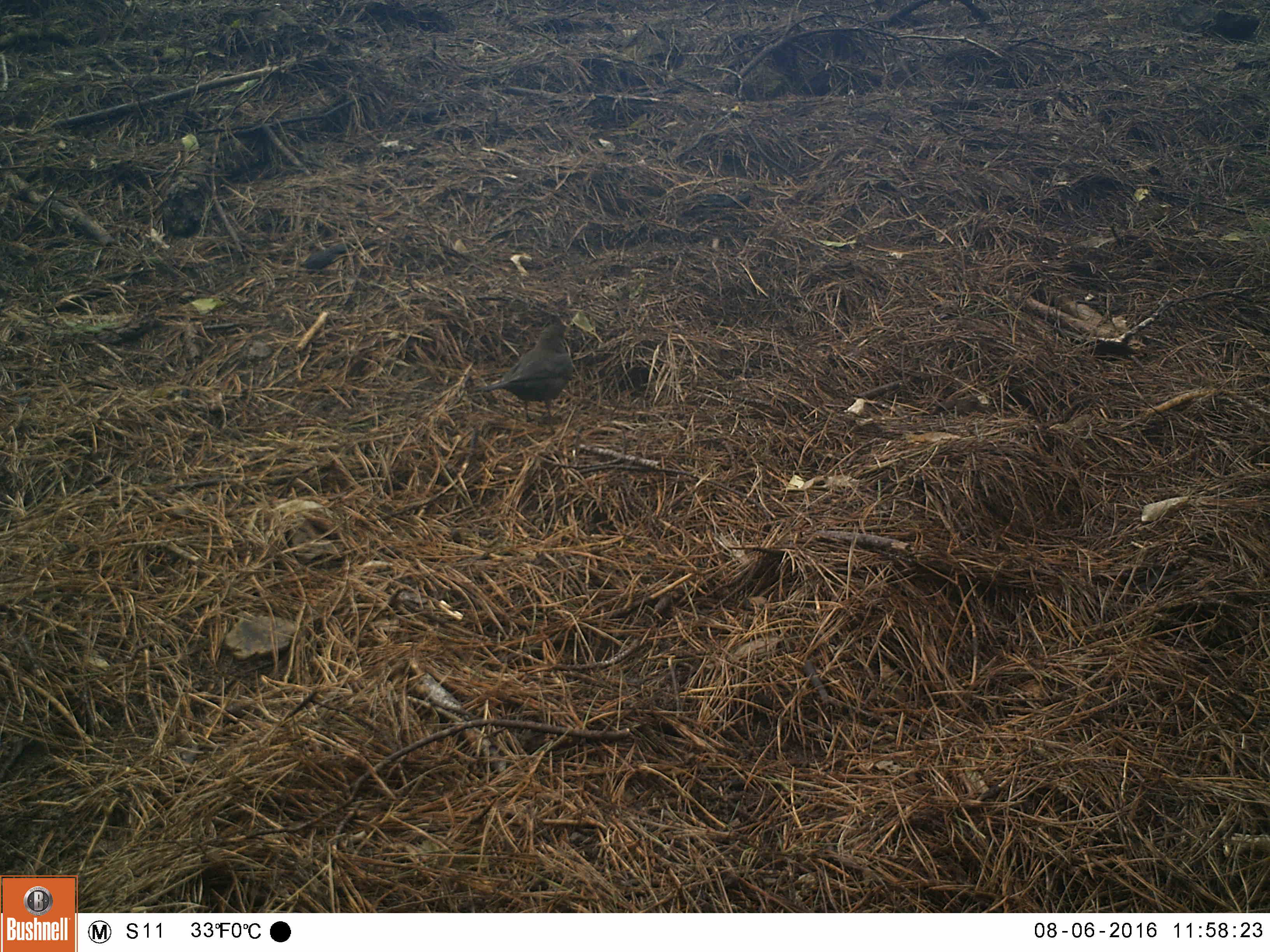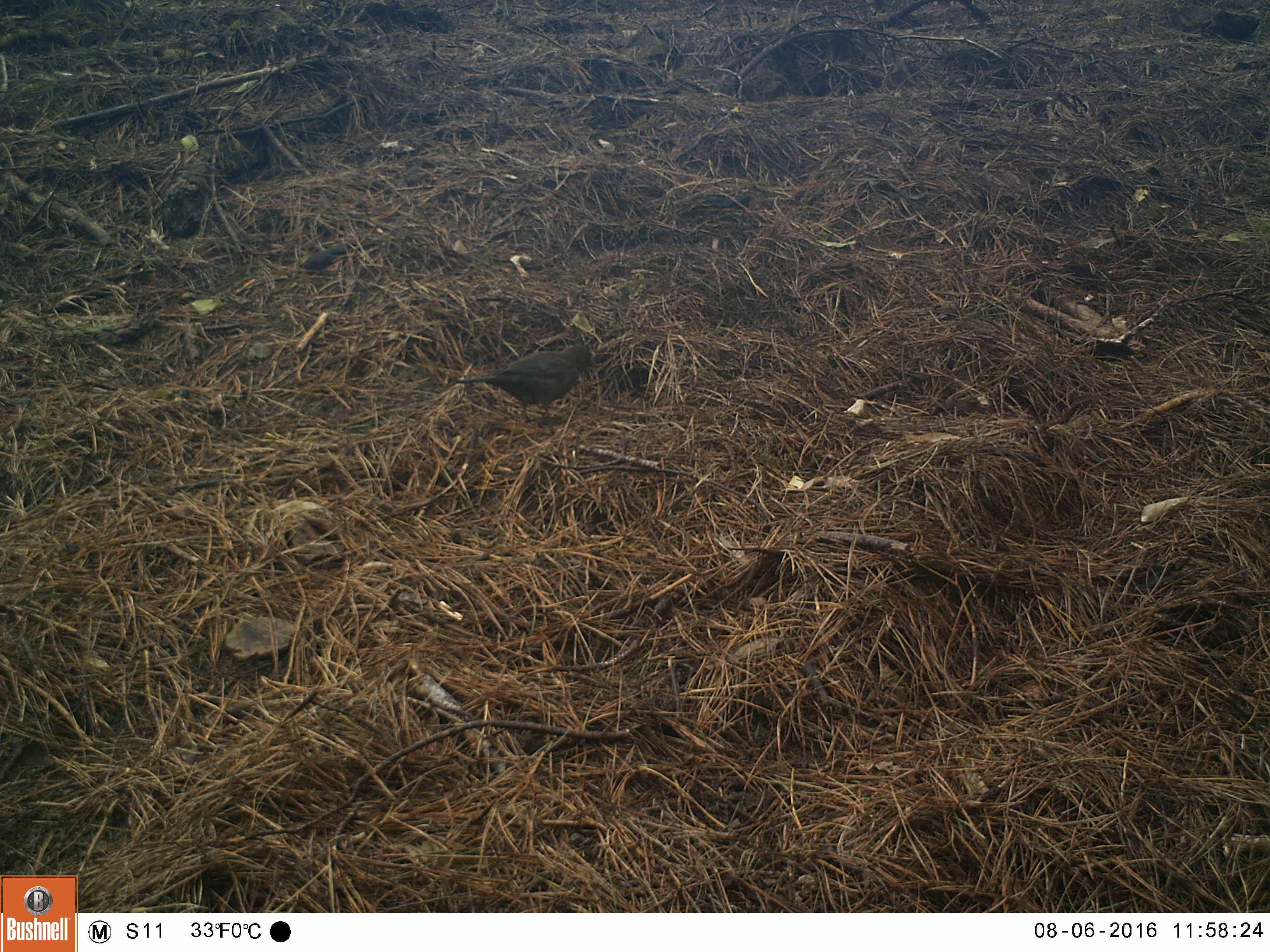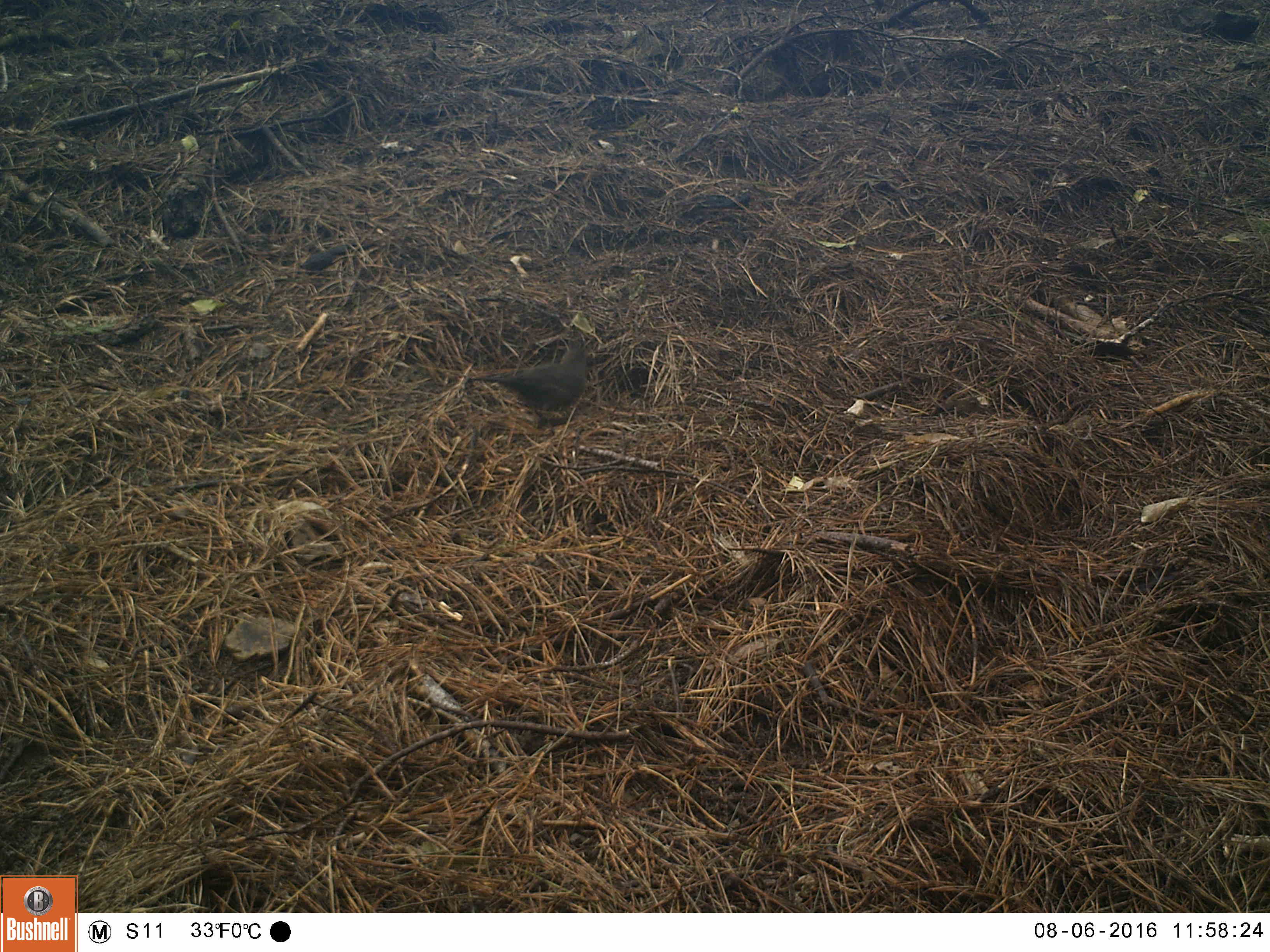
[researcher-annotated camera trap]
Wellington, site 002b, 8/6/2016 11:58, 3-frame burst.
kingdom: Animalia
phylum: Chordata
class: Aves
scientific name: Aves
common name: bird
Bird (Aves).